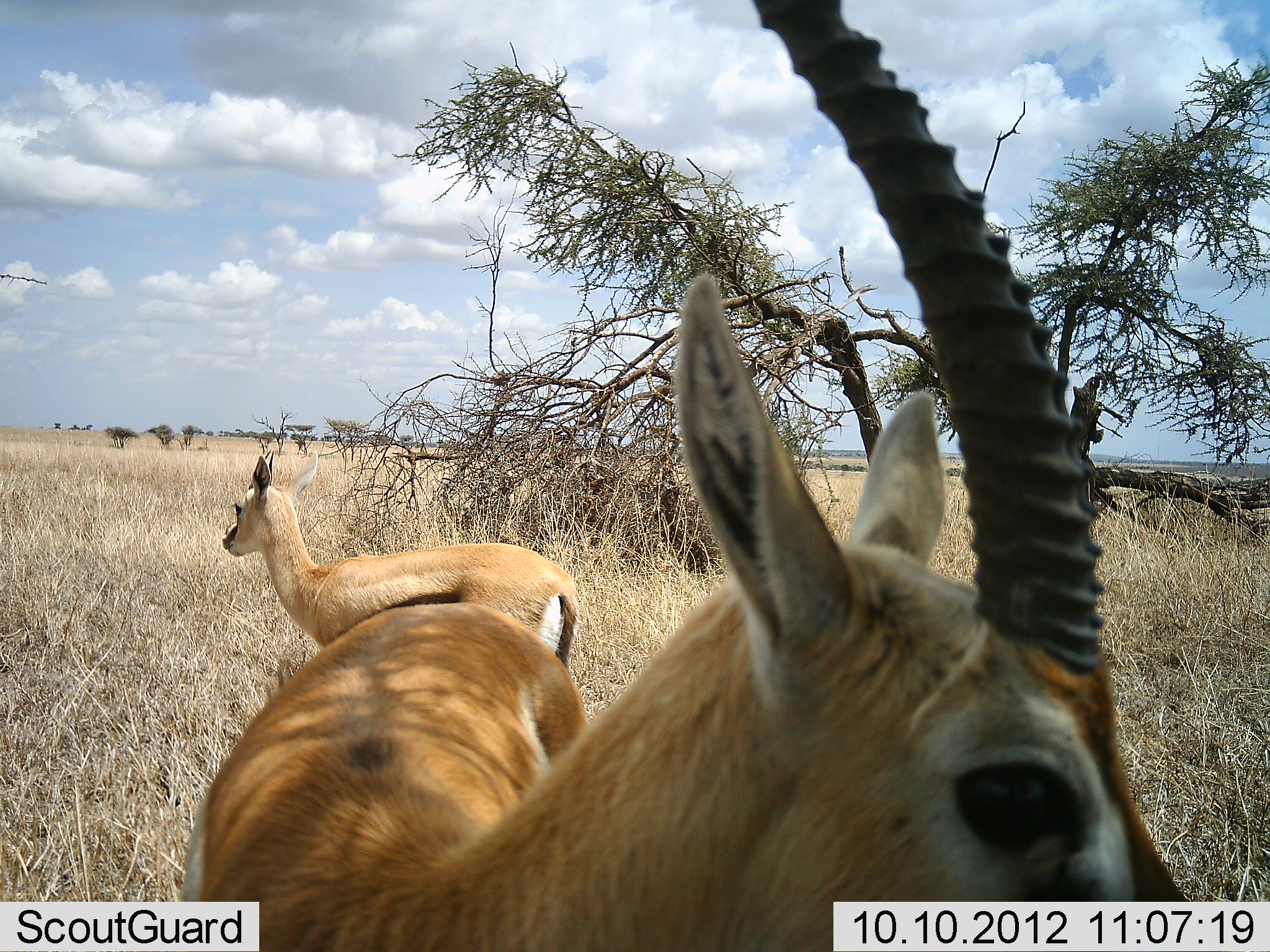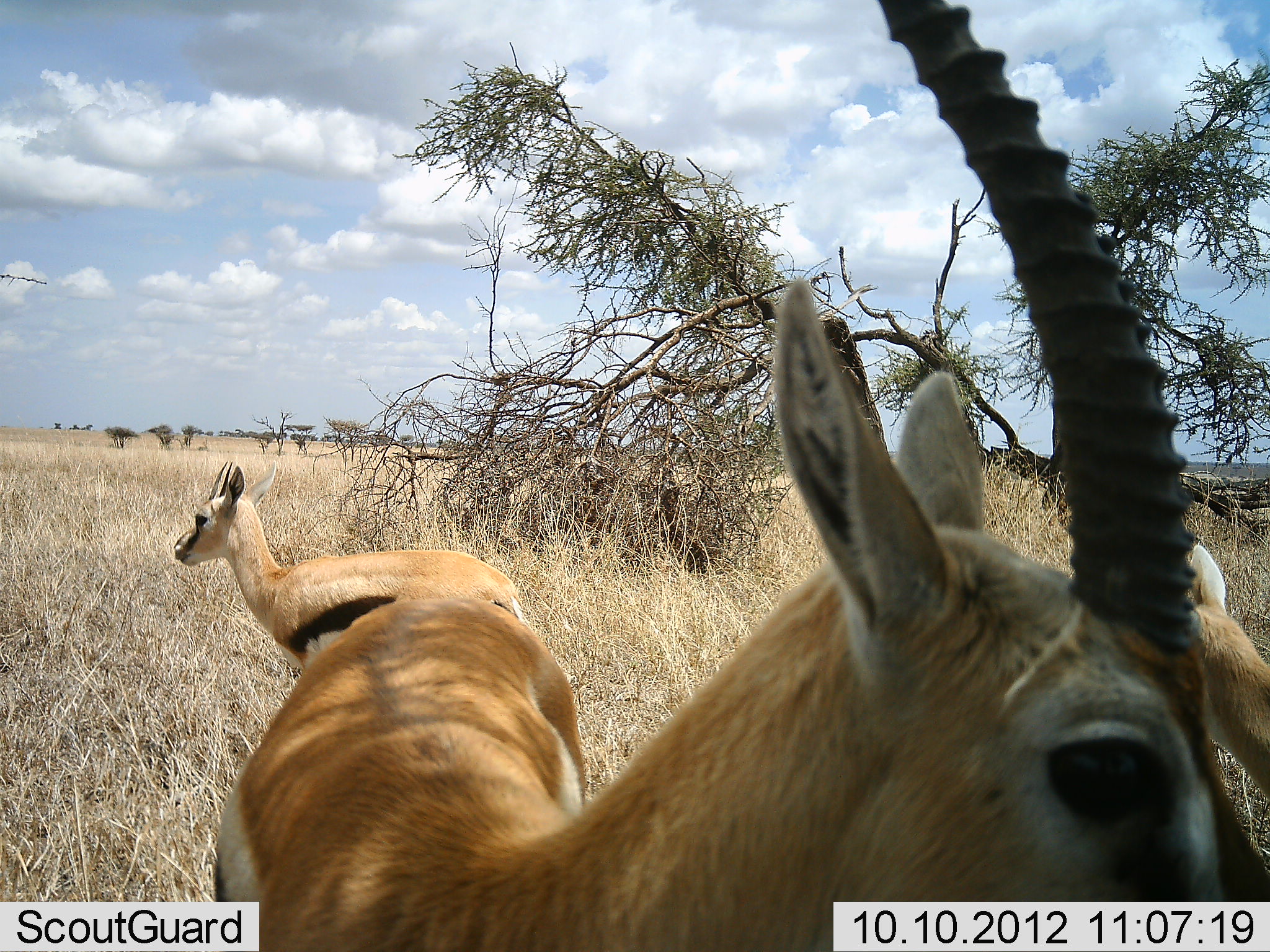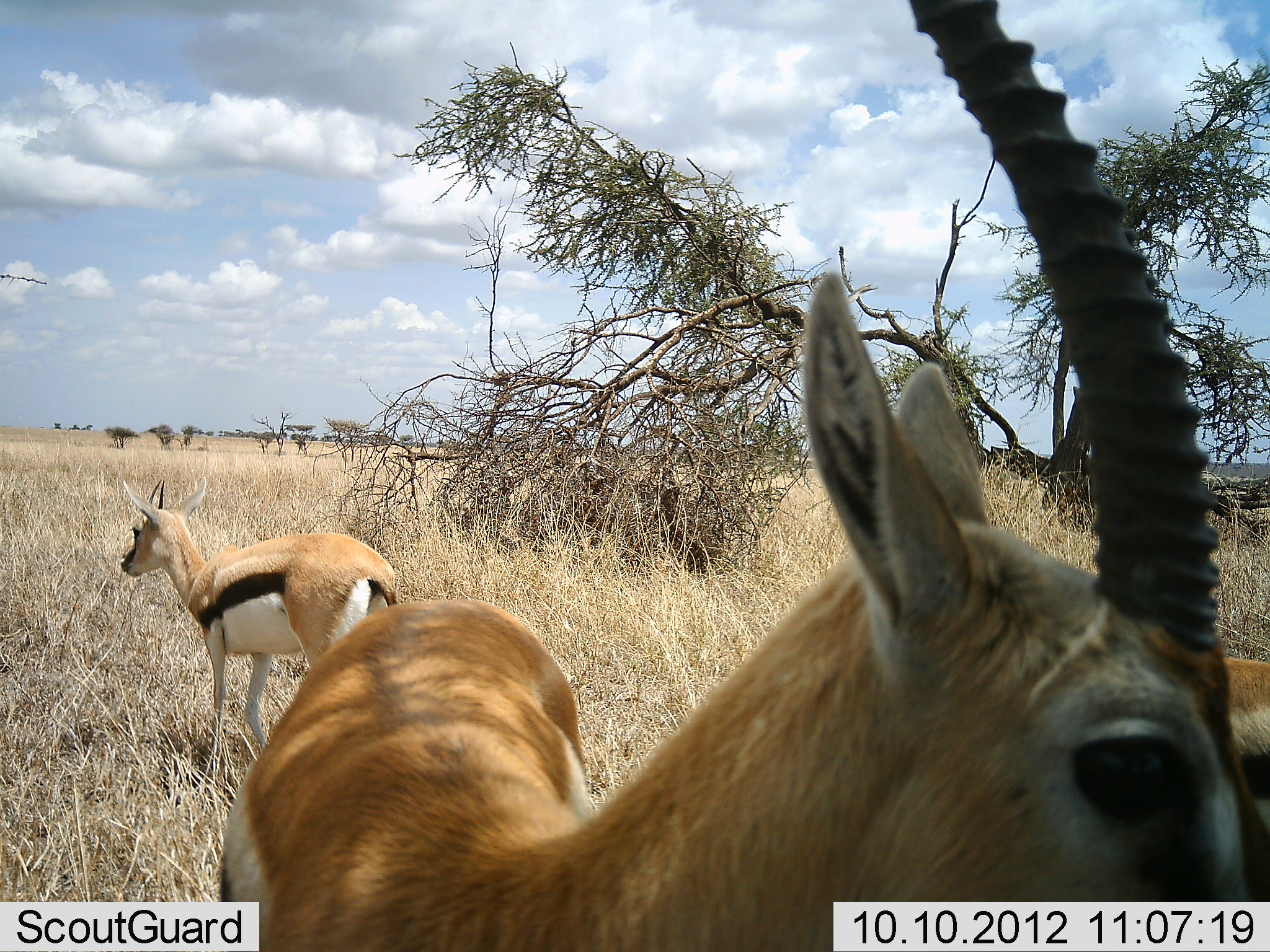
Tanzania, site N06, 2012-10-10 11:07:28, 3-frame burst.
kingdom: Animalia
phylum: Chordata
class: Mammalia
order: Artiodactyla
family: Bovidae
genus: Eudorcas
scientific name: Eudorcas thomsonii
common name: thomson's gazelle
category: gazellethomsons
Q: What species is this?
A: Gazellethomsons (thomson's gazelle) (Eudorcas thomsonii).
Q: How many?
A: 2.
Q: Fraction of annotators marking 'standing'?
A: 70%.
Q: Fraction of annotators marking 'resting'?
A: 0%.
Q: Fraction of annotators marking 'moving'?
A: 40%.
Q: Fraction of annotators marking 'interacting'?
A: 10%.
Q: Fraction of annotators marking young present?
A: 0%.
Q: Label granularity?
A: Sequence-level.